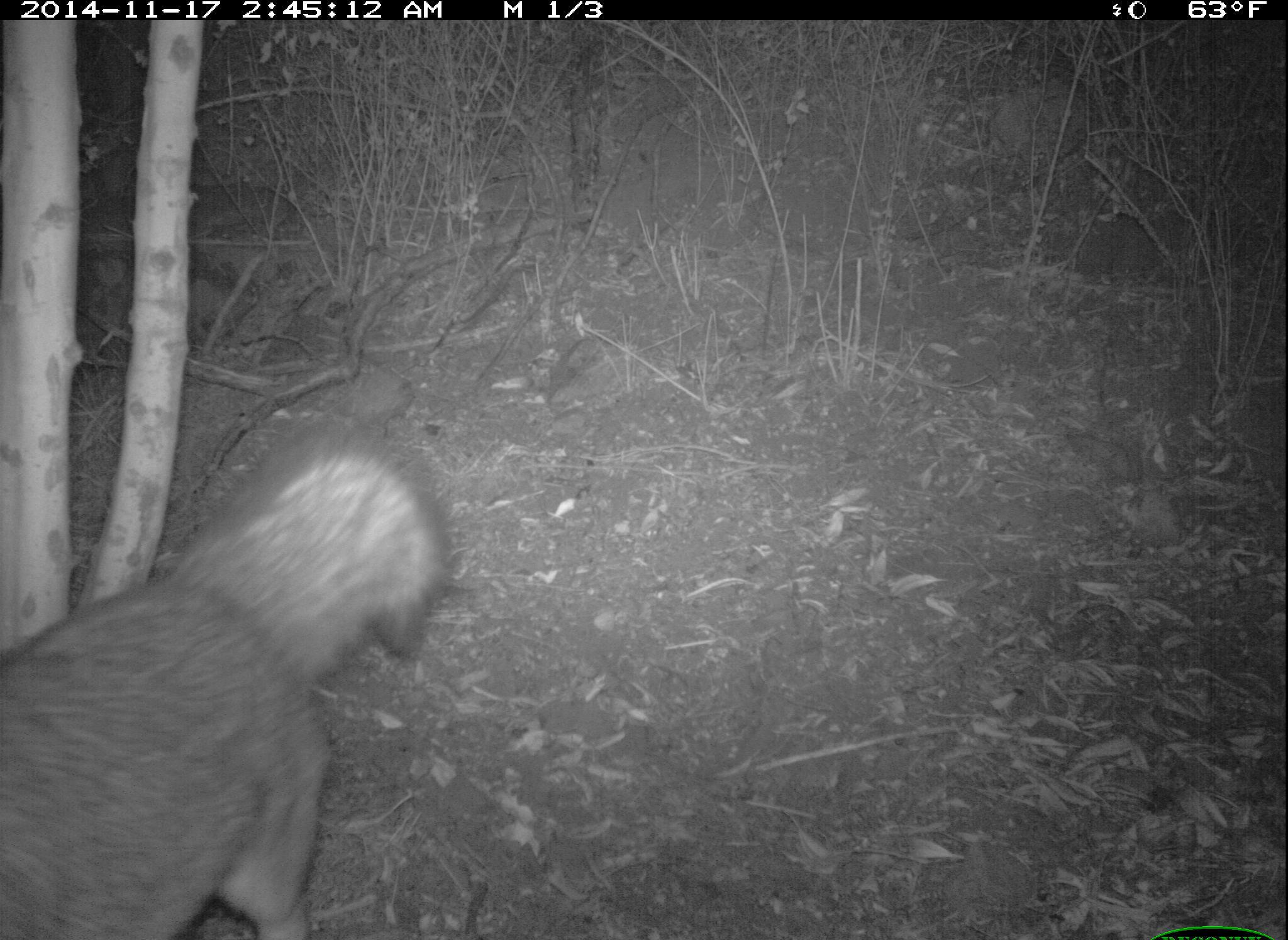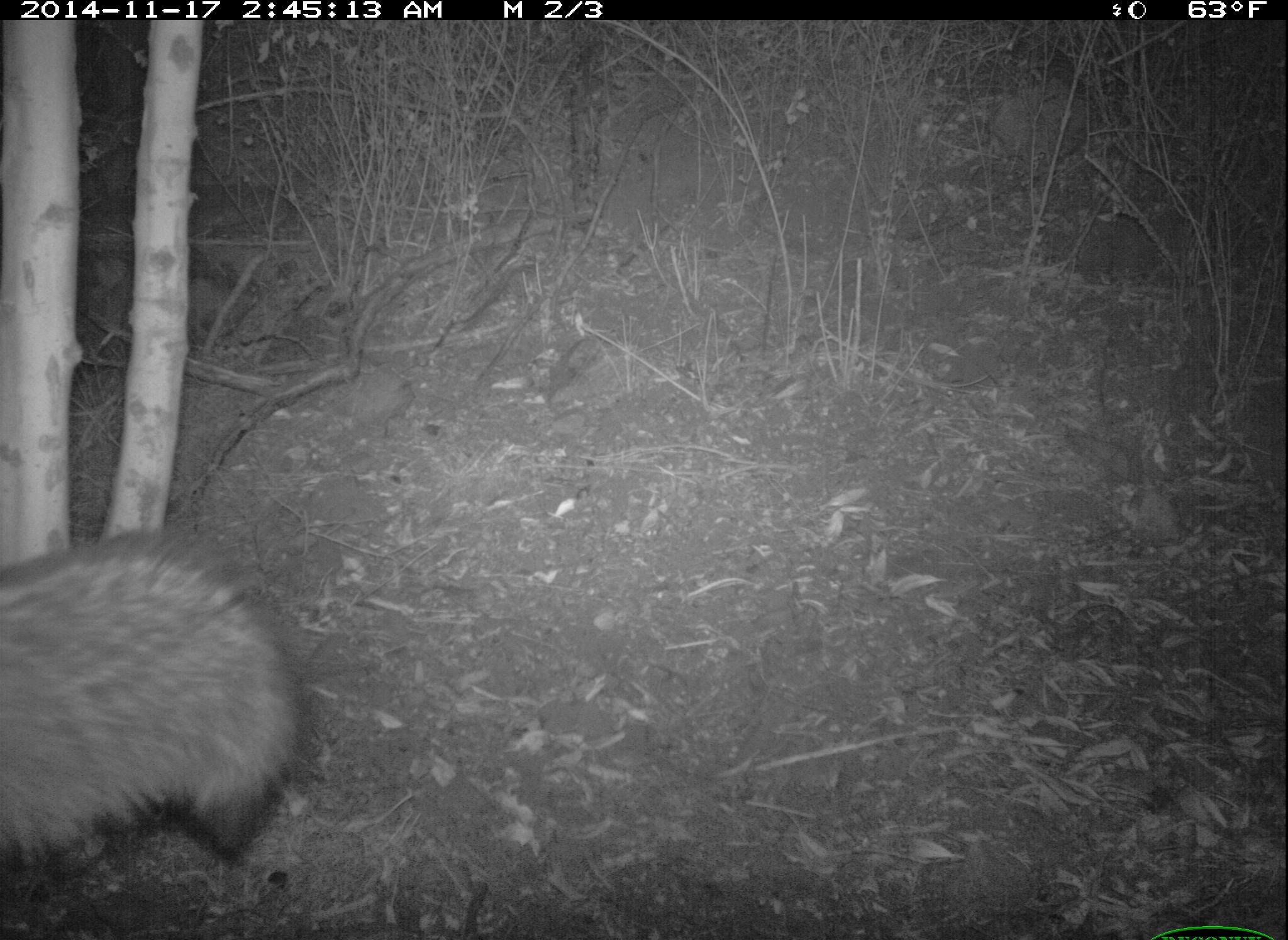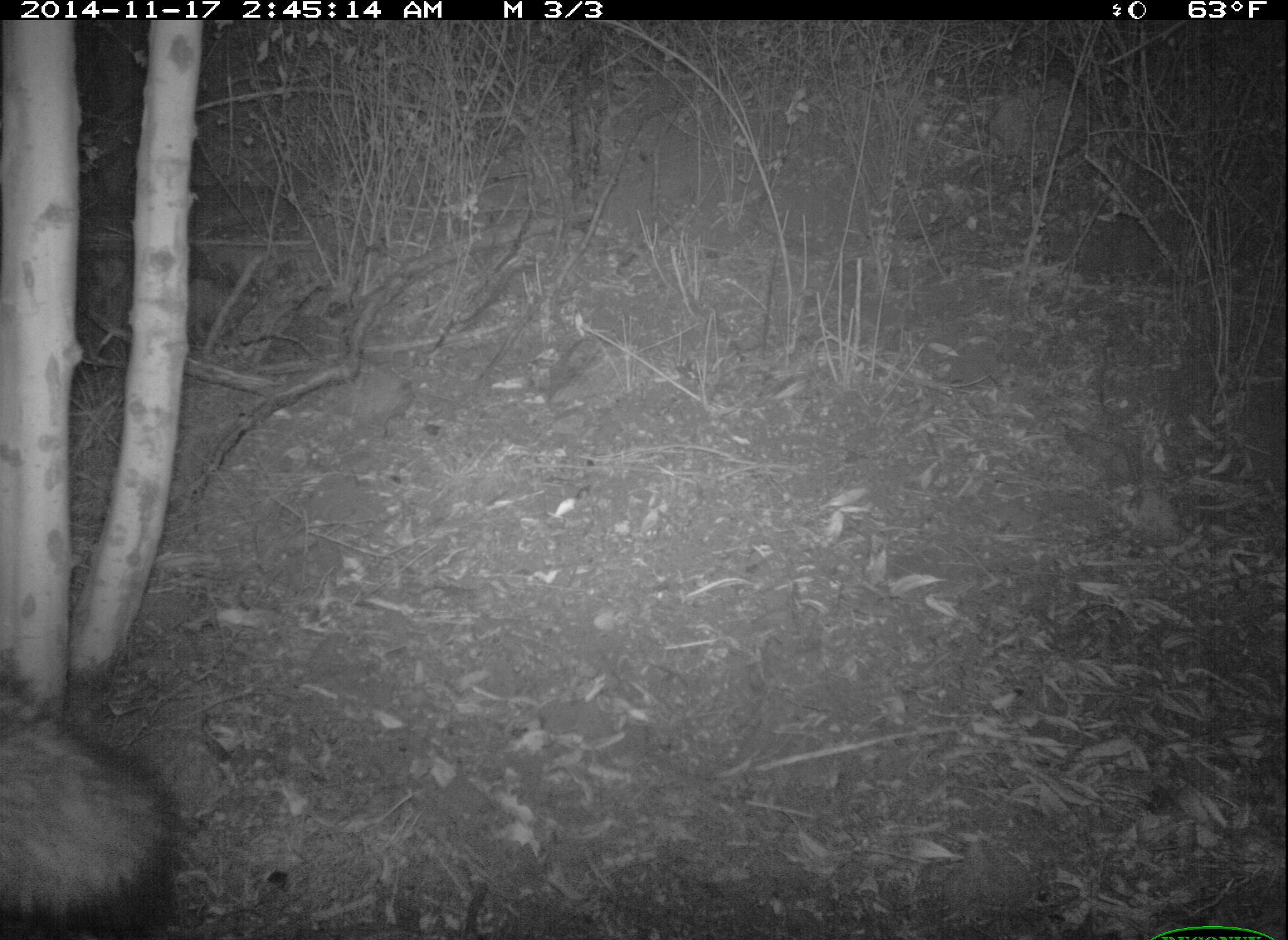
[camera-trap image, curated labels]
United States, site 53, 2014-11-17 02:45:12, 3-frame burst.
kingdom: Animalia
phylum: Chordata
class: Mammalia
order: Carnivora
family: Canidae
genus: Urocyon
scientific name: Urocyon cinereoargenteus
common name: gray fox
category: fox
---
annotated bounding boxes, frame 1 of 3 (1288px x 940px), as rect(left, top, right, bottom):
fox: rect(0, 418, 460, 940)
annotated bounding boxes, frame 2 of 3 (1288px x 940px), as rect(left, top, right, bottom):
fox: rect(0, 522, 311, 879)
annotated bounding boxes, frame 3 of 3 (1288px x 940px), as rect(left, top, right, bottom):
fox: rect(0, 651, 183, 940)